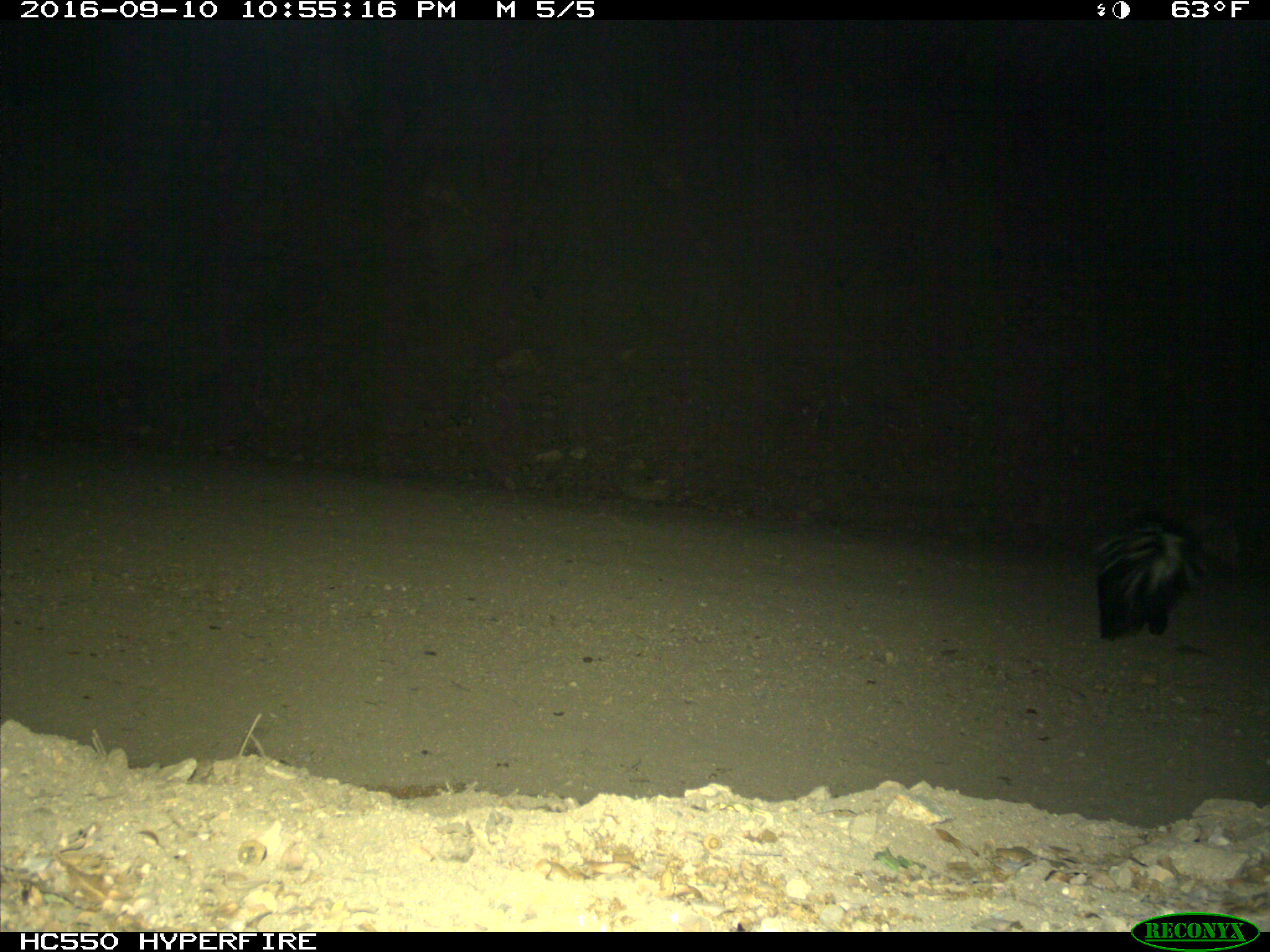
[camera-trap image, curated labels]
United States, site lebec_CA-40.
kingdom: Animalia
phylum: Chordata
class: Mammalia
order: Carnivora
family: Mephitidae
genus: Mephitis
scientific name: Mephitis mephitis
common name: striped skunk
Mephitis mephitis (striped skunk).